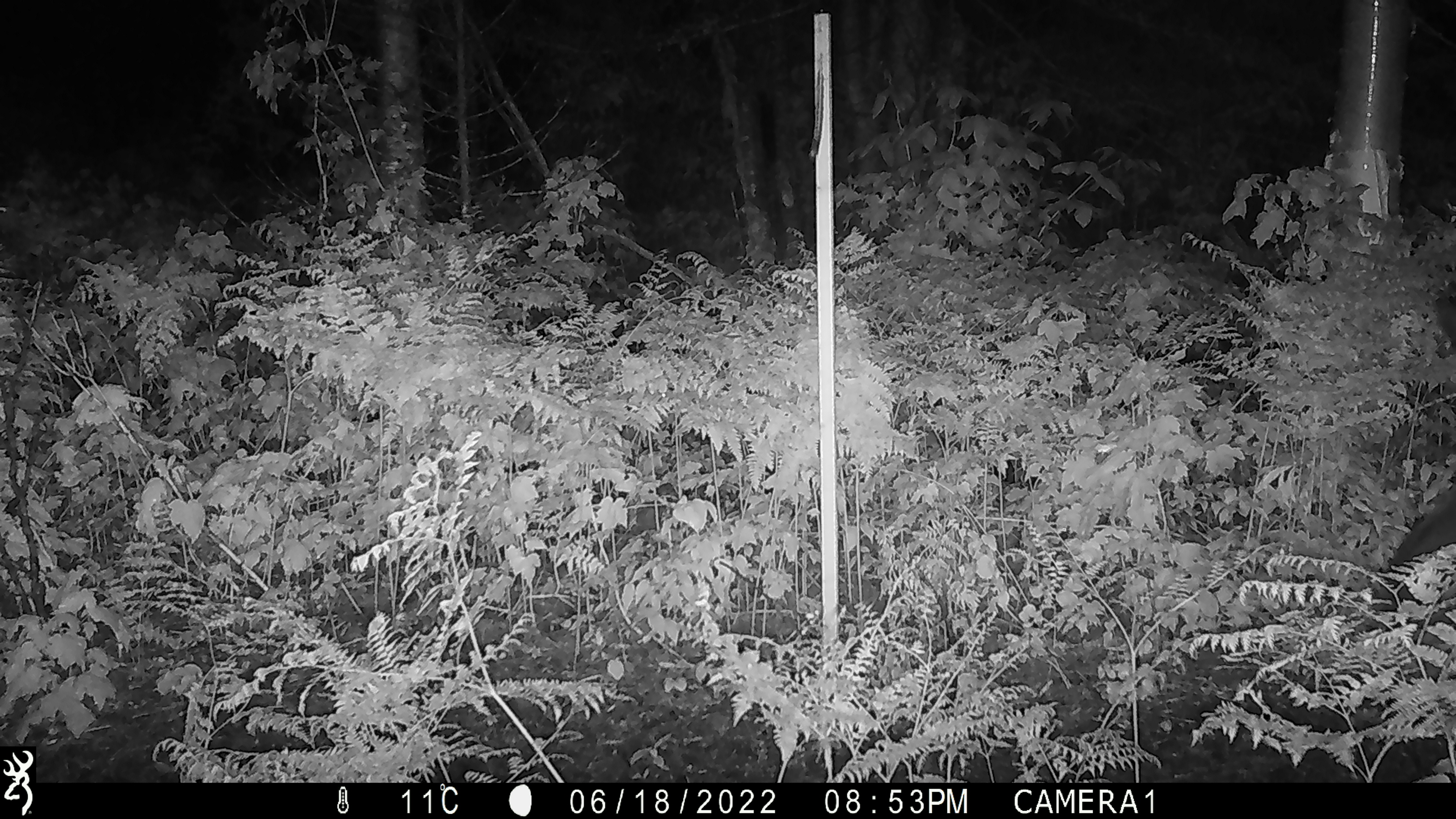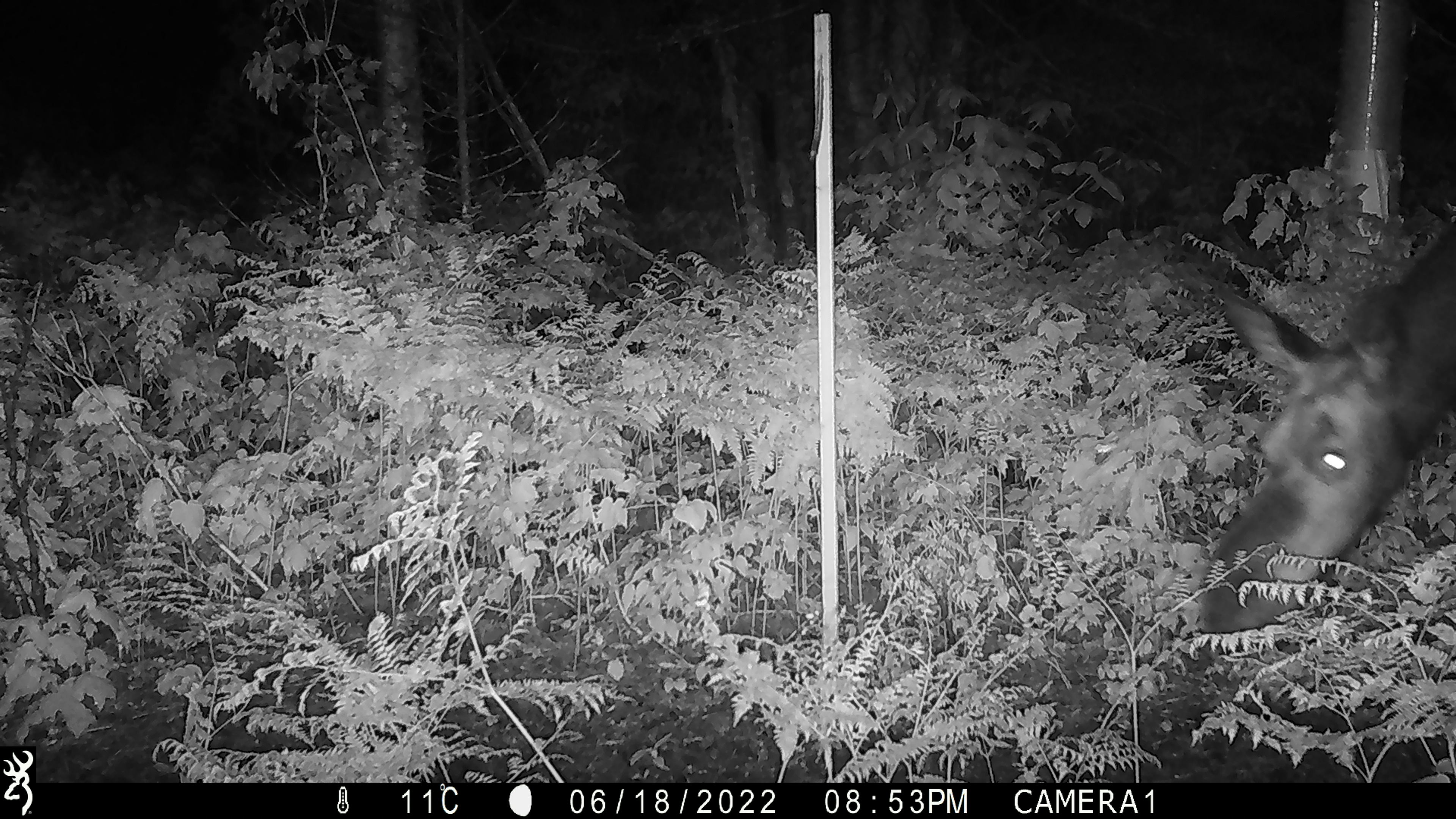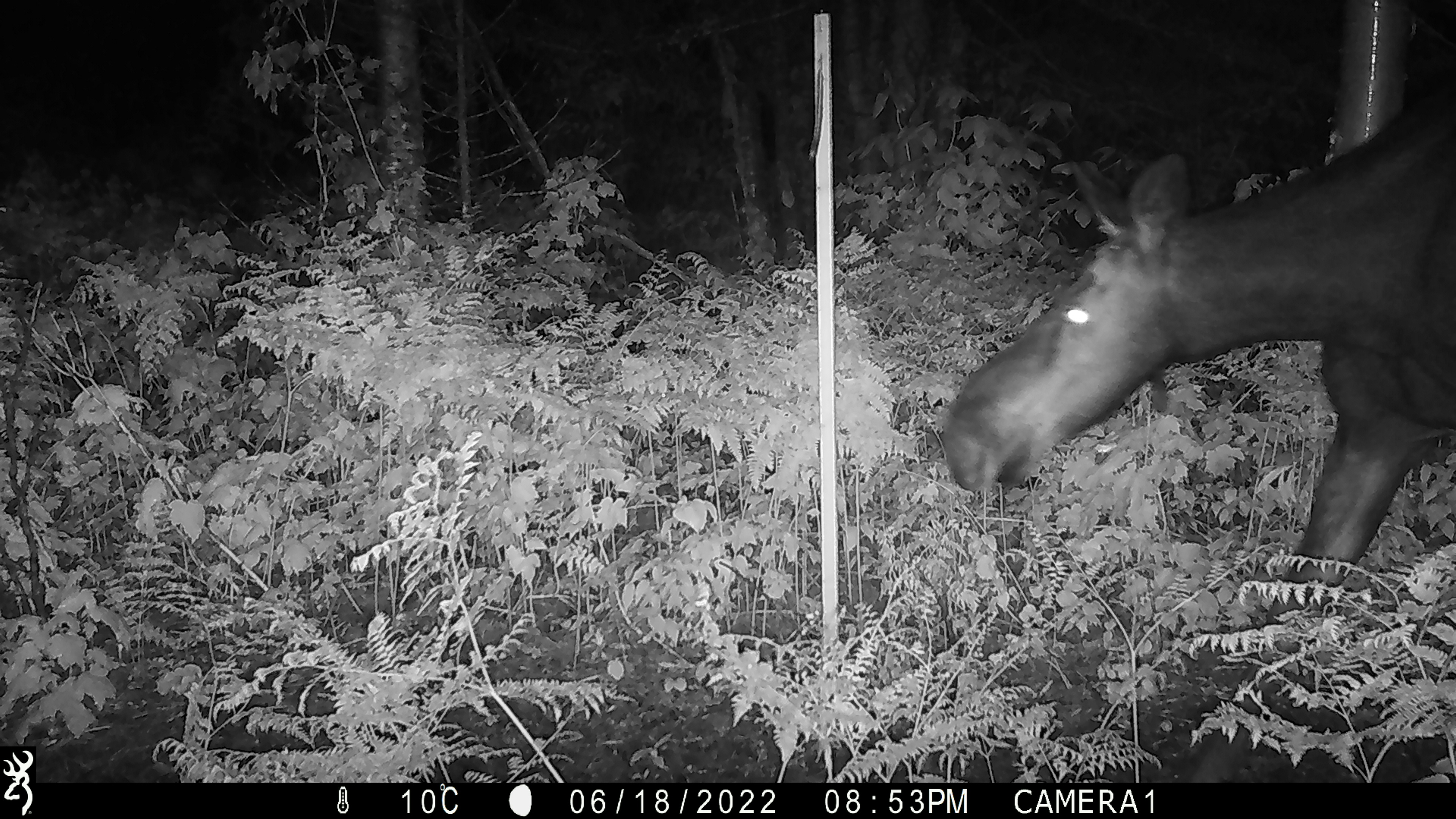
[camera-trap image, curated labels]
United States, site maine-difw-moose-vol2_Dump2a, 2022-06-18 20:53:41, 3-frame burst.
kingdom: Animalia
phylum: Chordata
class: Mammalia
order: Artiodactyla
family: Cervidae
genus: Alces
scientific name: Alces alces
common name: moose